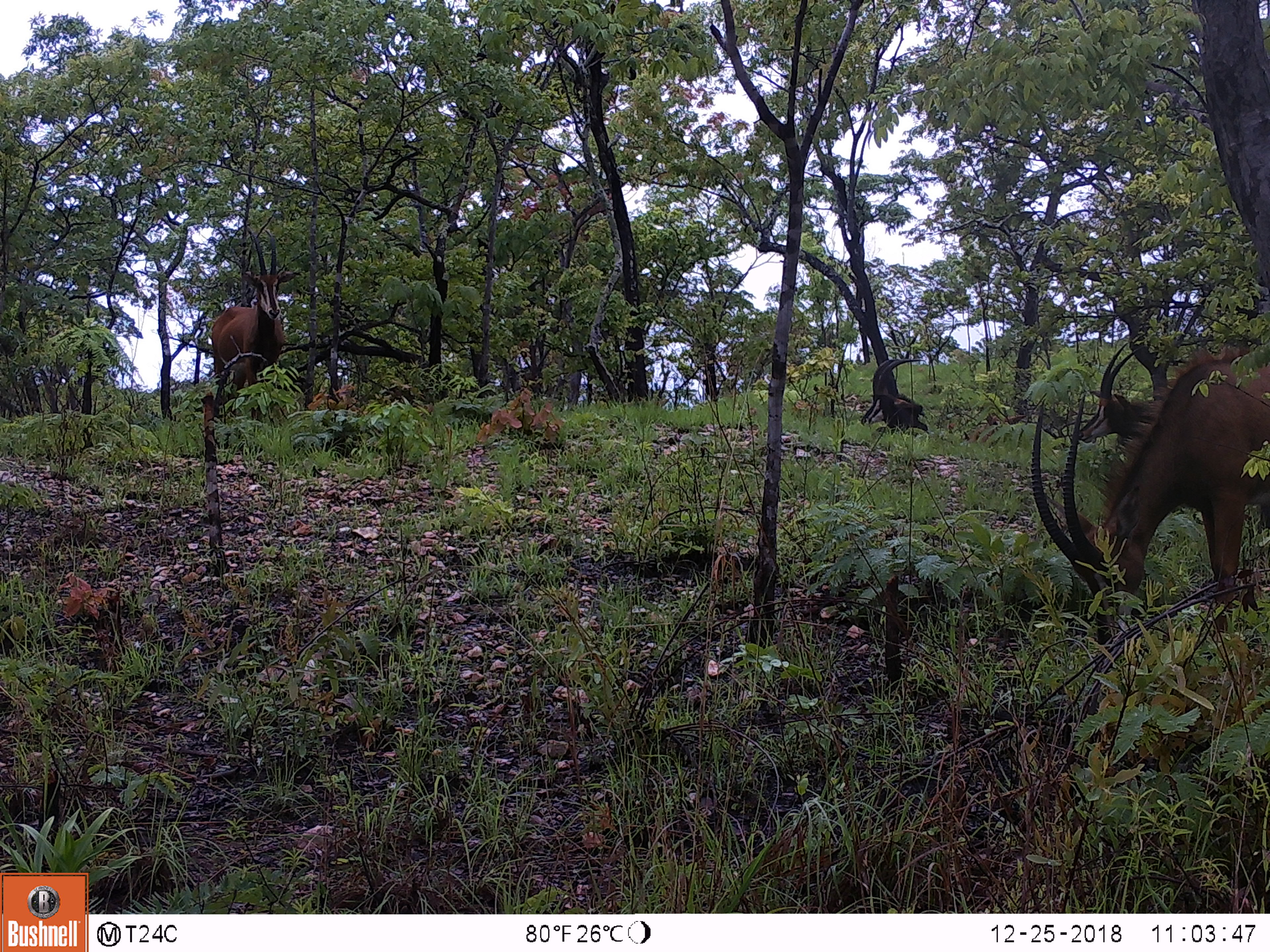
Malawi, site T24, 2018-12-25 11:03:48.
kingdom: Animalia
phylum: Chordata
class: Mammalia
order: Artiodactyla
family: Bovidae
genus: Hippotragus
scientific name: Hippotragus niger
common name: sable antelope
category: sable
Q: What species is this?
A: Sable (sable antelope) (Hippotragus niger).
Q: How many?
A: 4.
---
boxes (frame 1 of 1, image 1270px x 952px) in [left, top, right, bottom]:
sable: [1023, 326, 1270, 625]; [194, 219, 312, 421]; [1044, 327, 1152, 442]; [855, 344, 939, 441]